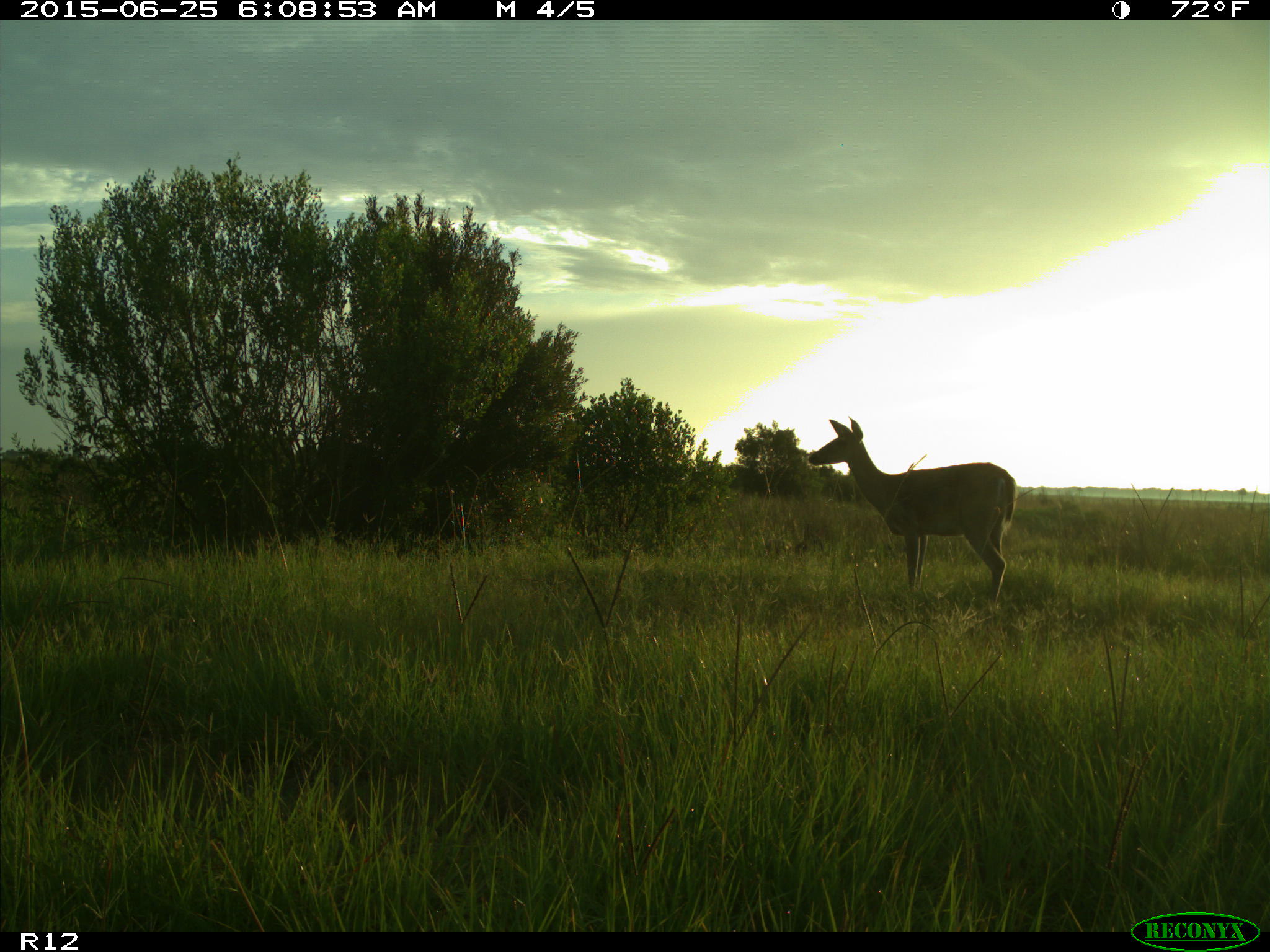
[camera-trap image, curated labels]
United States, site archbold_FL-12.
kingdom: Animalia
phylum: Chordata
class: Mammalia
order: Artiodactyla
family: Cervidae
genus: Odocoileus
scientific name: Odocoileus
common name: deer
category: unidentified deer